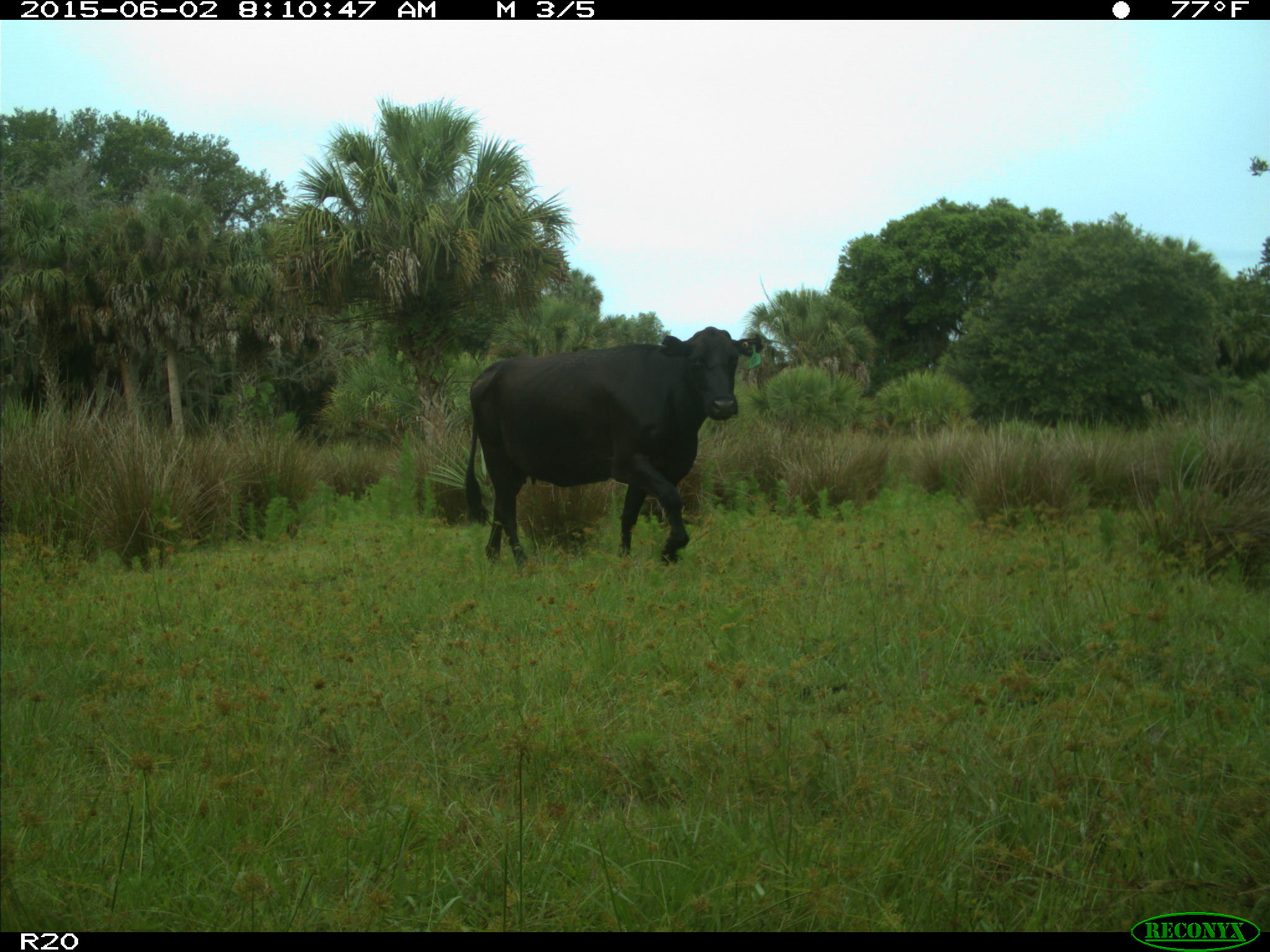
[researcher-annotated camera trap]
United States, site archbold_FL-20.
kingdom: Animalia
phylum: Chordata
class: Mammalia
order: Artiodactyla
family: Bovidae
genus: Bos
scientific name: Bos taurus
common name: domestic cow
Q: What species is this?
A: Bos taurus (domestic cow).